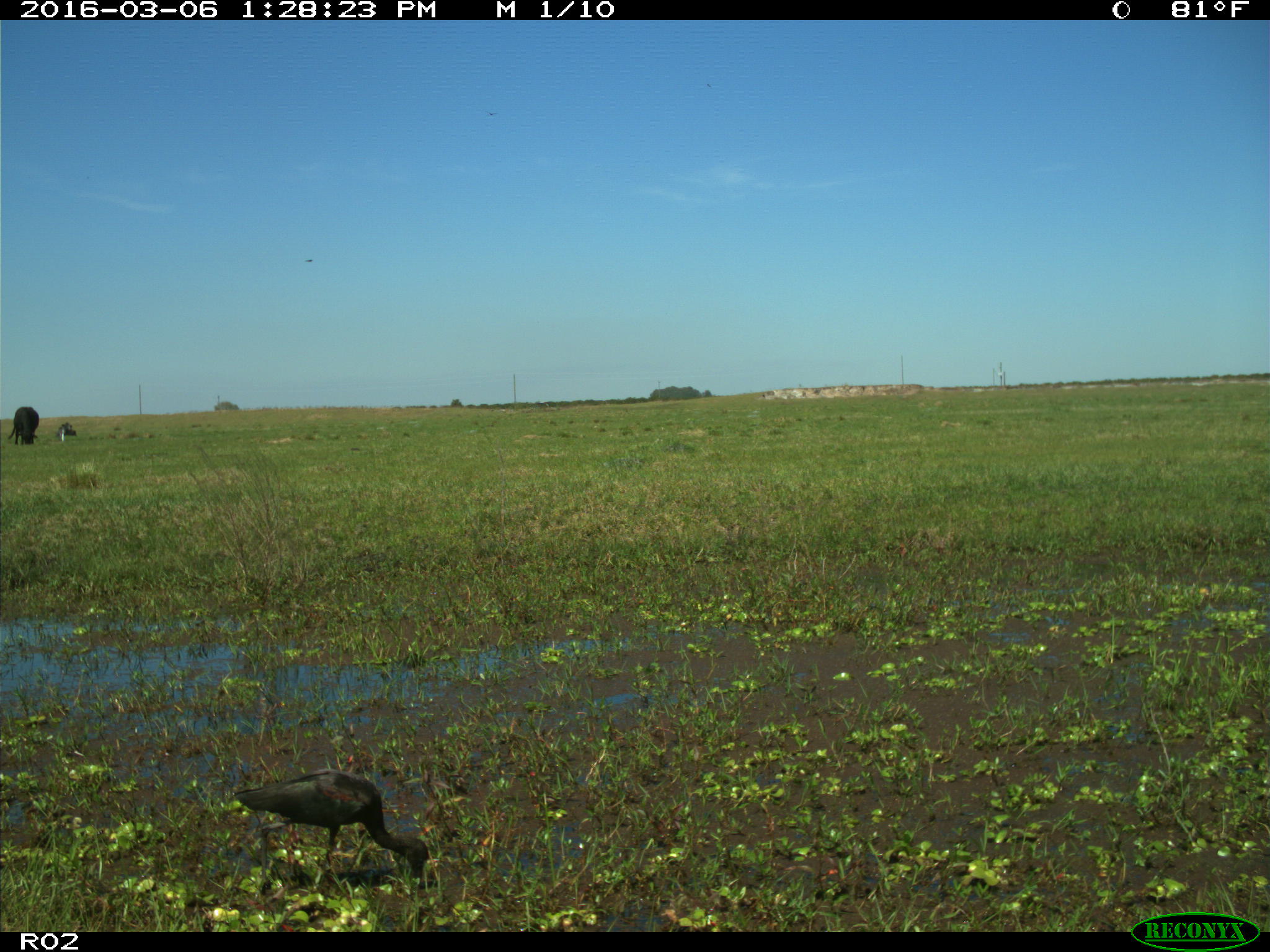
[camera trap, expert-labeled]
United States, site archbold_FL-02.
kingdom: Animalia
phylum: Chordata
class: Mammalia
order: Artiodactyla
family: Bovidae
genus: Bos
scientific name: Bos taurus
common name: domestic cow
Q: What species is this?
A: Bos taurus (domestic cow).